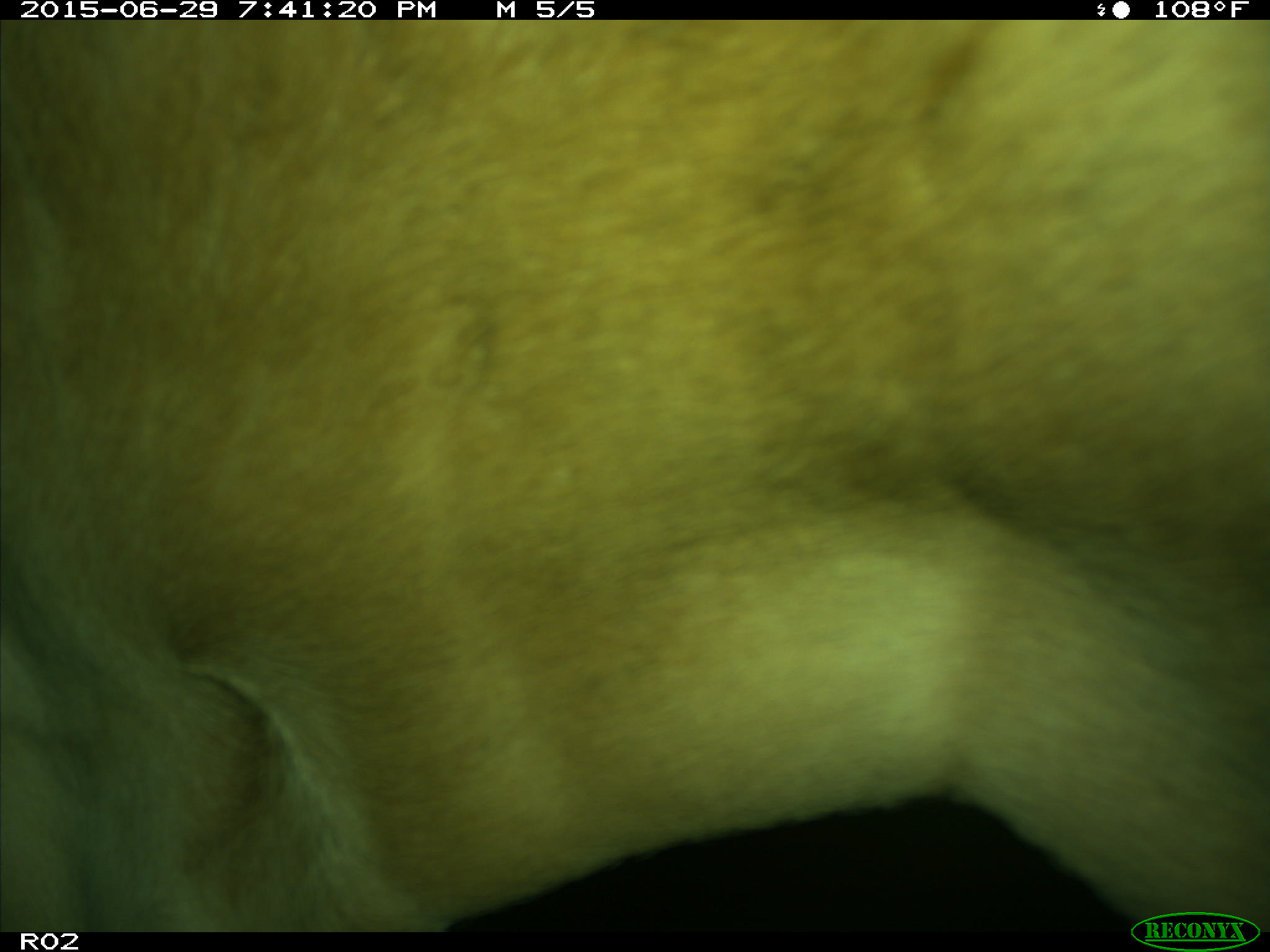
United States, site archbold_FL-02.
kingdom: Animalia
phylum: Chordata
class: Mammalia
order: Artiodactyla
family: Bovidae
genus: Bos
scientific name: Bos taurus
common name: domestic cow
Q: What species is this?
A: Bos taurus (domestic cow).